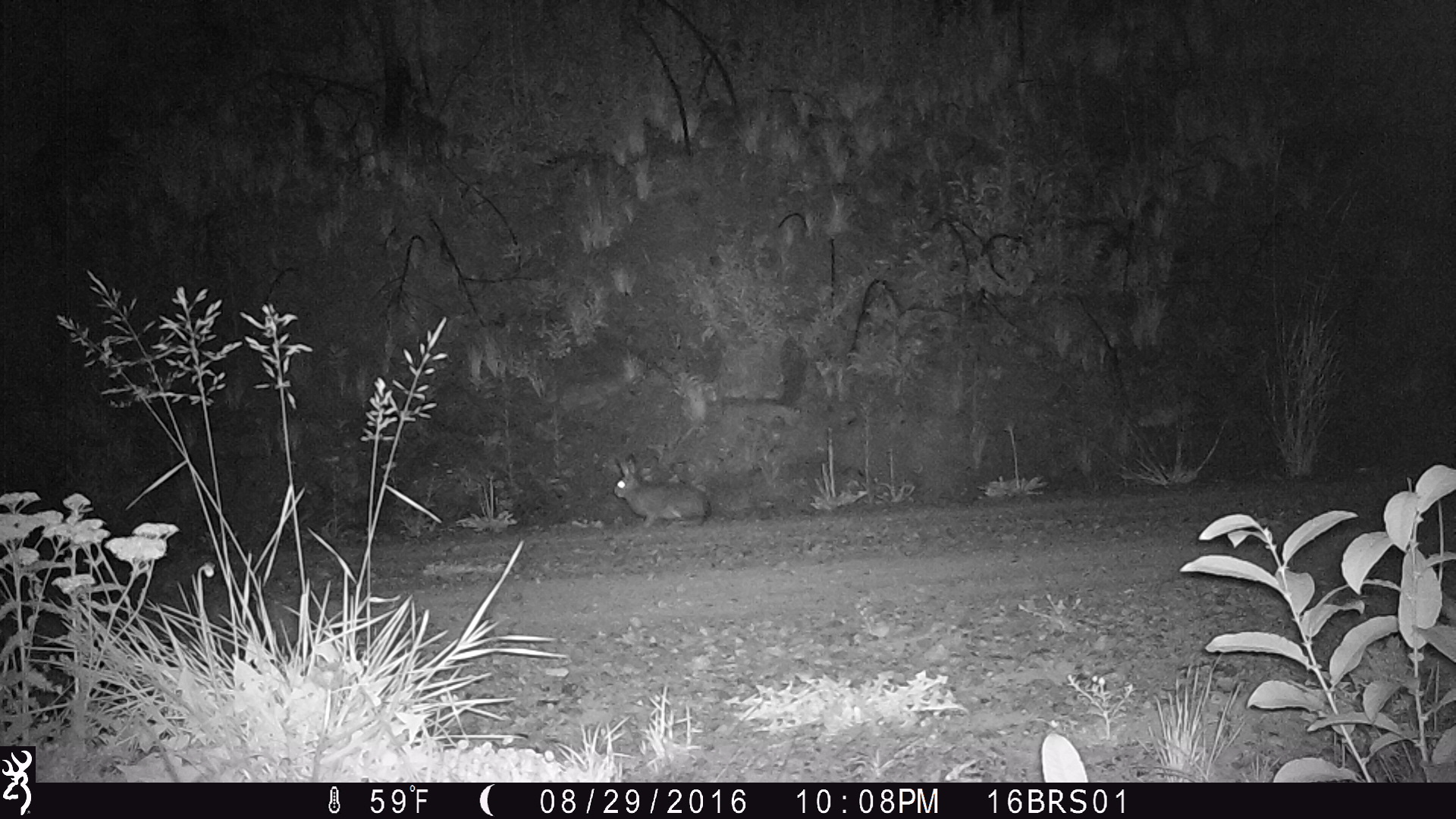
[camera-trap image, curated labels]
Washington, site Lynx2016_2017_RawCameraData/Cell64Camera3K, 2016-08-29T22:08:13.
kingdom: Animalia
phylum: Chordata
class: Mammalia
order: Lagomorpha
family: Leporidae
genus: Lepus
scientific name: Lepus americanus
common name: snowshoe hare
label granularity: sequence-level